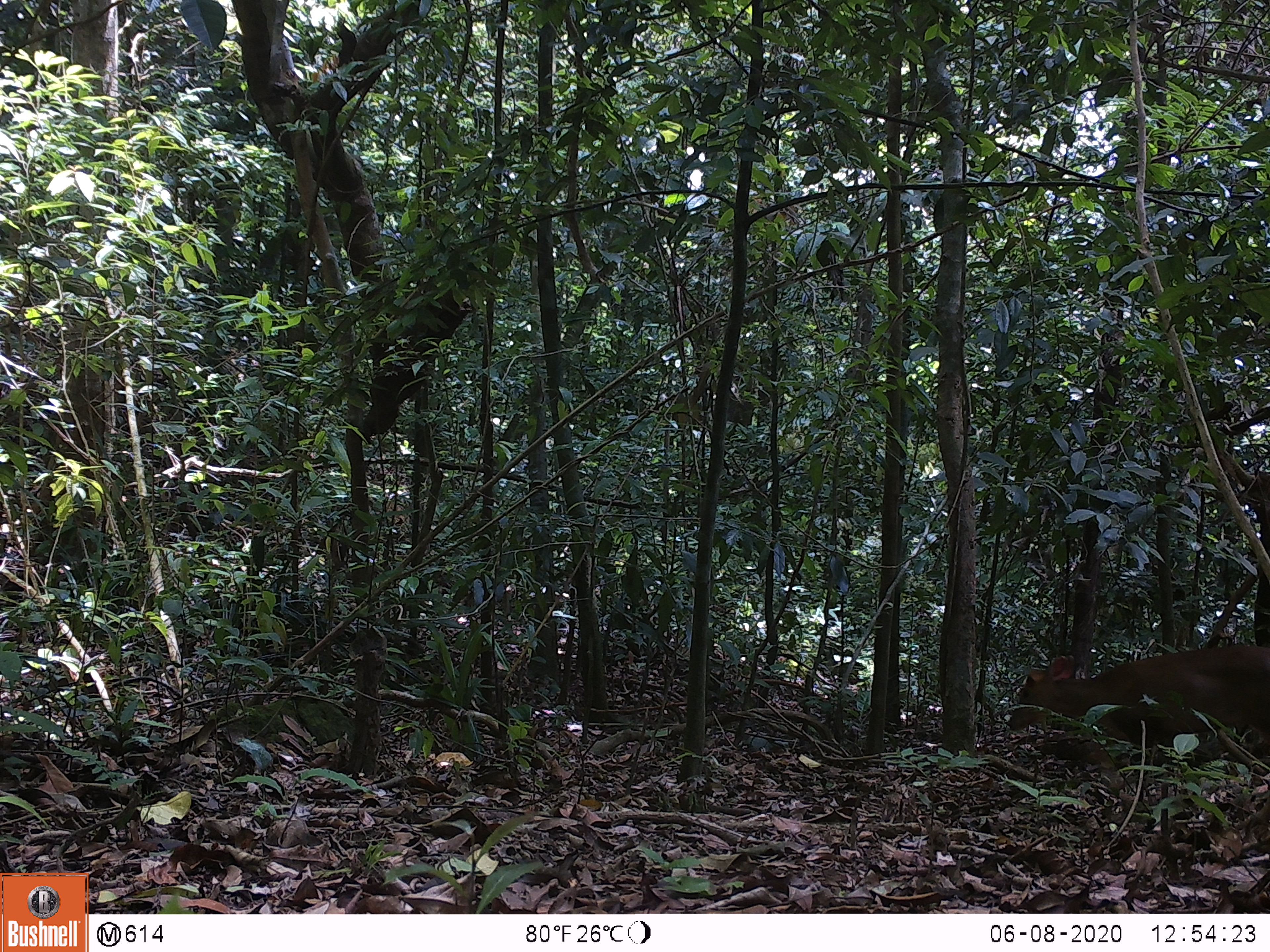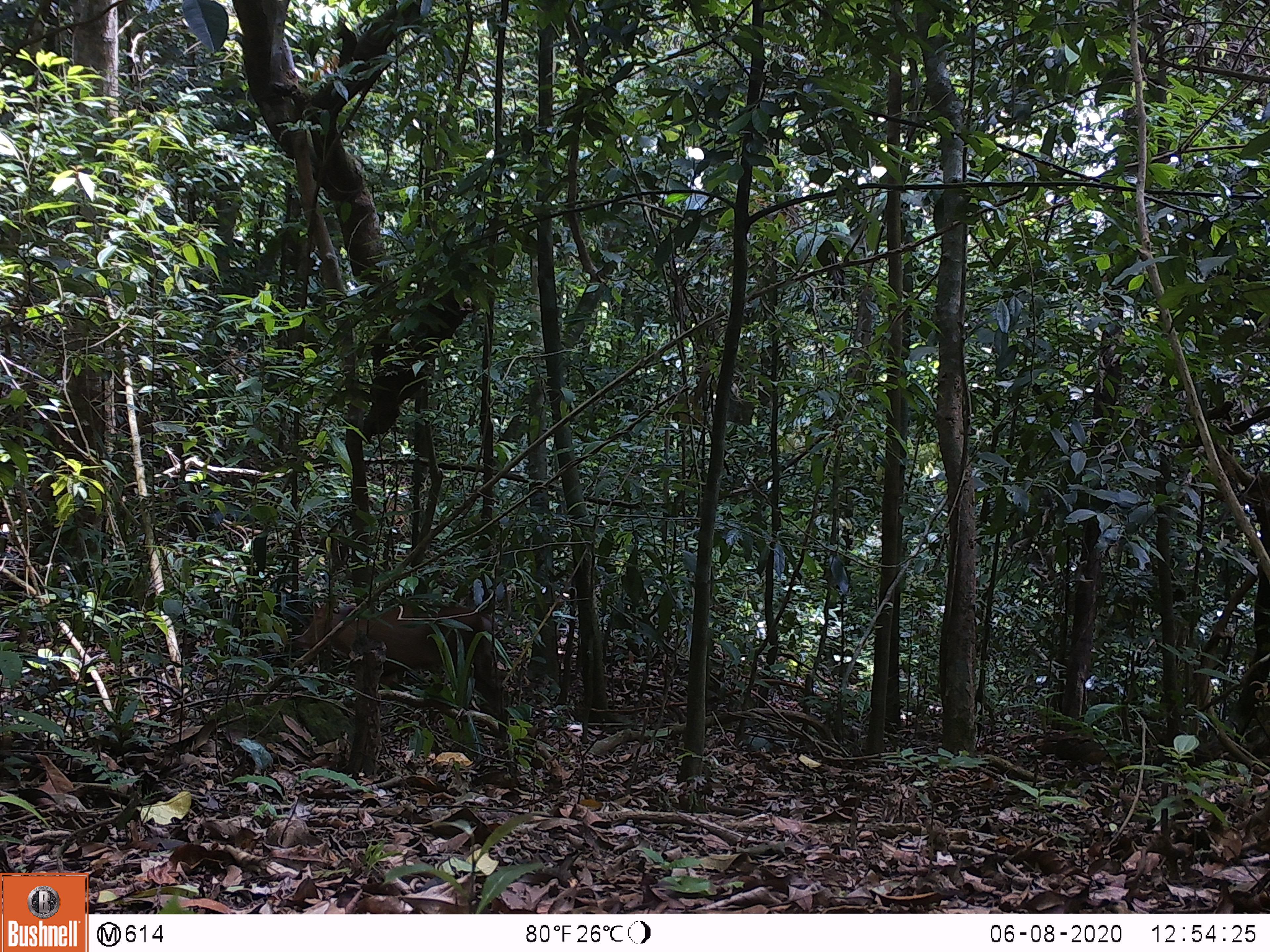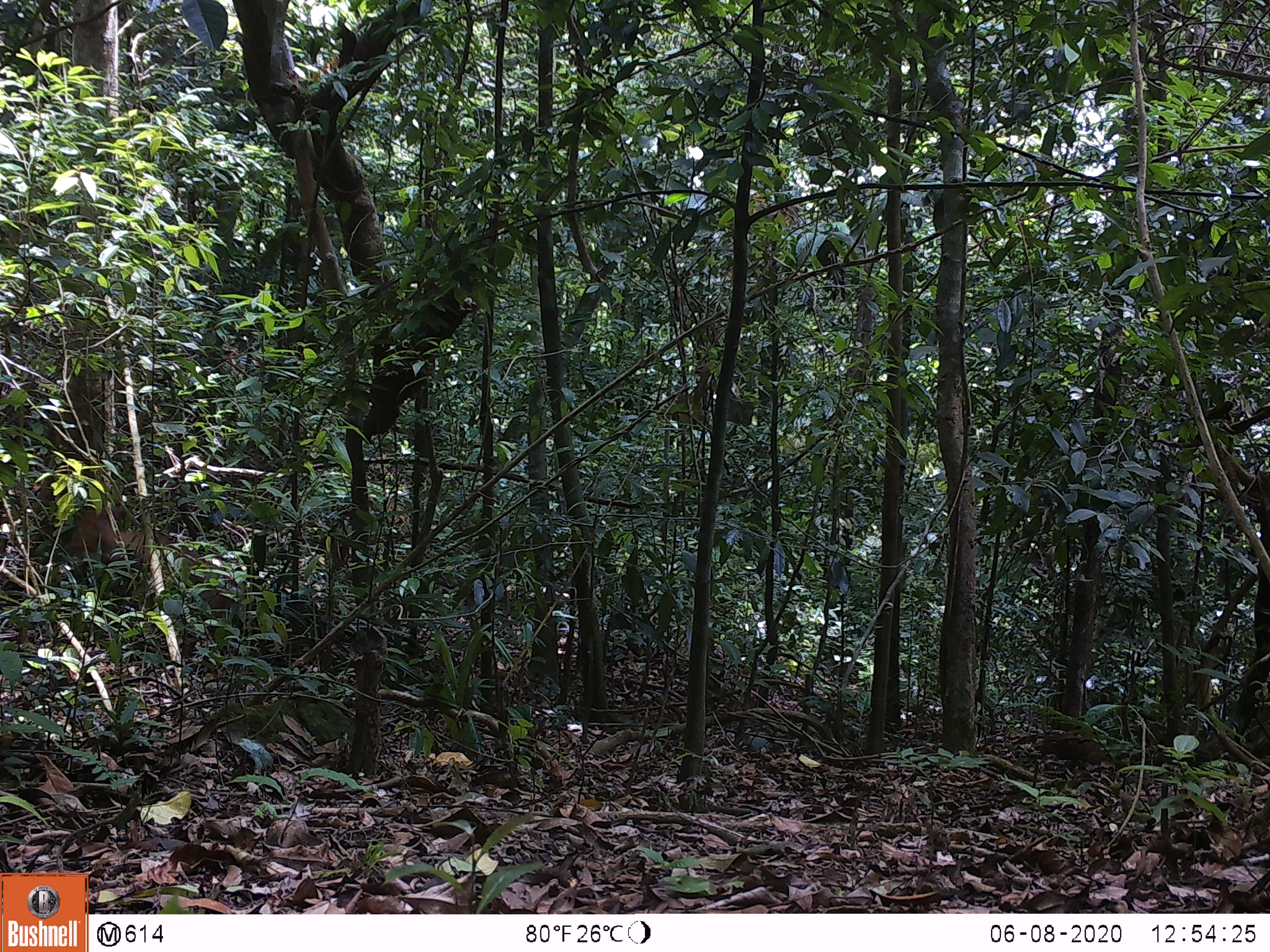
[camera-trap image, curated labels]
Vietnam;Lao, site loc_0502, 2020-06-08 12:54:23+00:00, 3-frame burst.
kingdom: Animalia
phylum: Chordata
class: Mammalia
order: Artiodactyla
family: Cervidae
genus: Muntiacus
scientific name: Muntiacus vuquangensis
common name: large-antlered muntjac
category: large antlered muntjac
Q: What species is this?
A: Large antlered muntjac (large-antlered muntjac) (Muntiacus vuquangensis).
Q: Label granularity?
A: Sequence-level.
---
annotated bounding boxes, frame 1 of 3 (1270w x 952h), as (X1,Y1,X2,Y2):
large antlered muntjac: (1004,645,1270,773)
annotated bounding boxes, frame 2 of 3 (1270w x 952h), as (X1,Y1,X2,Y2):
large antlered muntjac: (290,596,508,708)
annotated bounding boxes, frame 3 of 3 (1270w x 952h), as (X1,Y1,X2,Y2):
large antlered muntjac: (64,503,244,621)